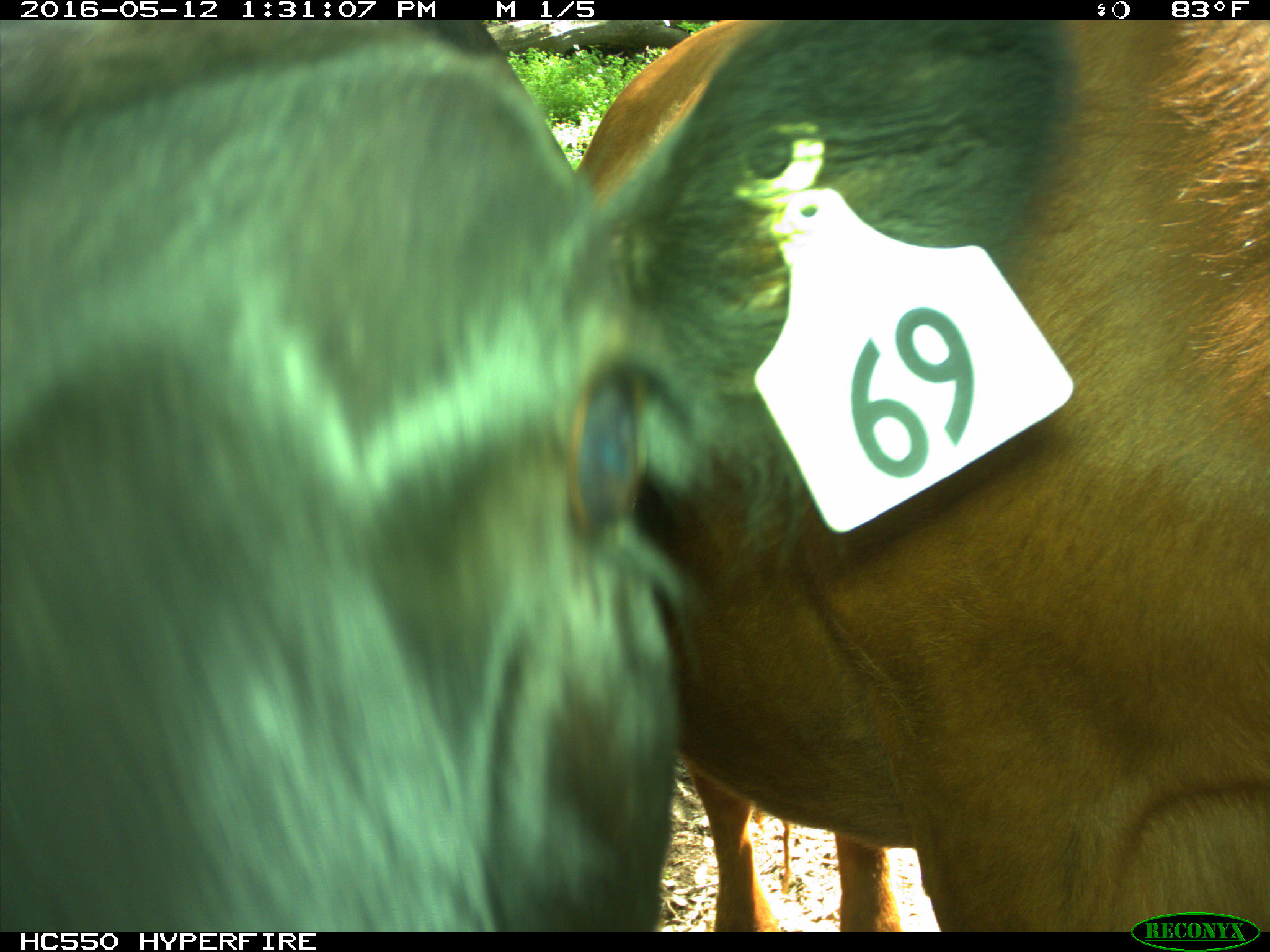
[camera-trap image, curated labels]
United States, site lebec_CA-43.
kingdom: Animalia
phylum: Chordata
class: Mammalia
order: Artiodactyla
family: Bovidae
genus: Bos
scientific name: Bos taurus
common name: domestic cow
Bos taurus (domestic cow).